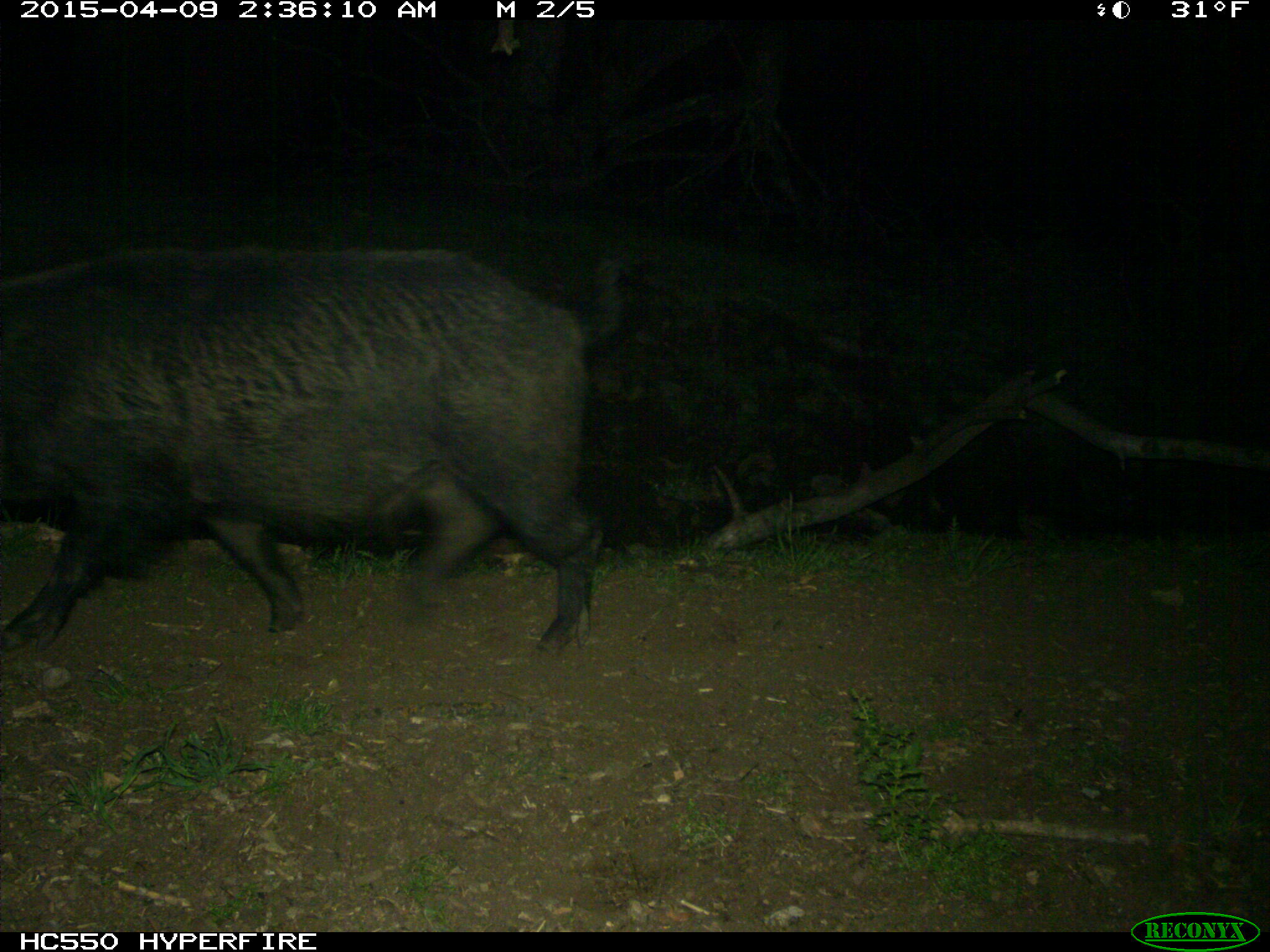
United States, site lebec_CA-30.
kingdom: Animalia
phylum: Chordata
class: Mammalia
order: Artiodactyla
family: Suidae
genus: Sus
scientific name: Sus scrofa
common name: wild boar